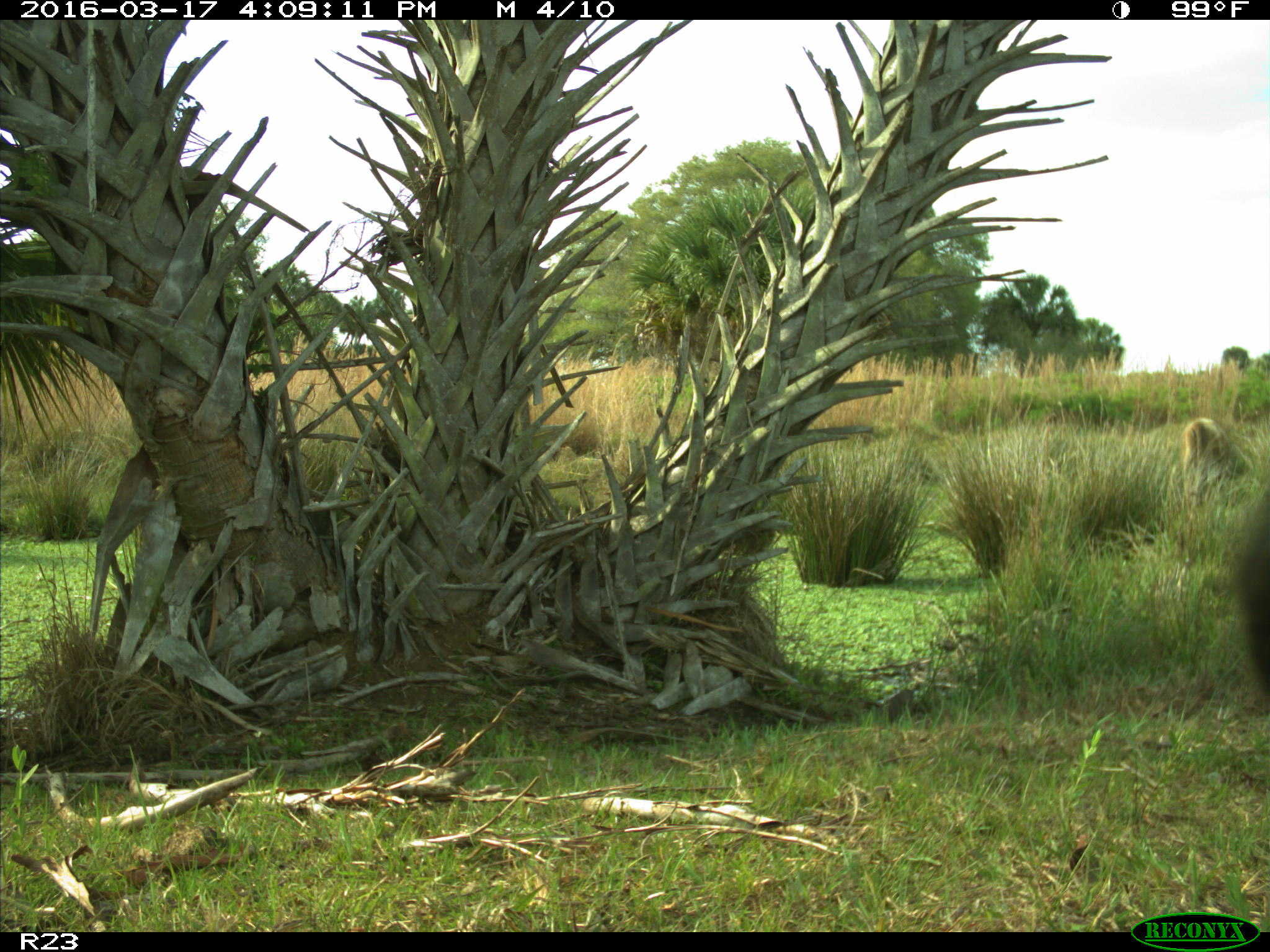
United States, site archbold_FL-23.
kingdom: Animalia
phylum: Chordata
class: Mammalia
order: Artiodactyla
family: Bovidae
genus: Bos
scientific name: Bos taurus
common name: domestic cow